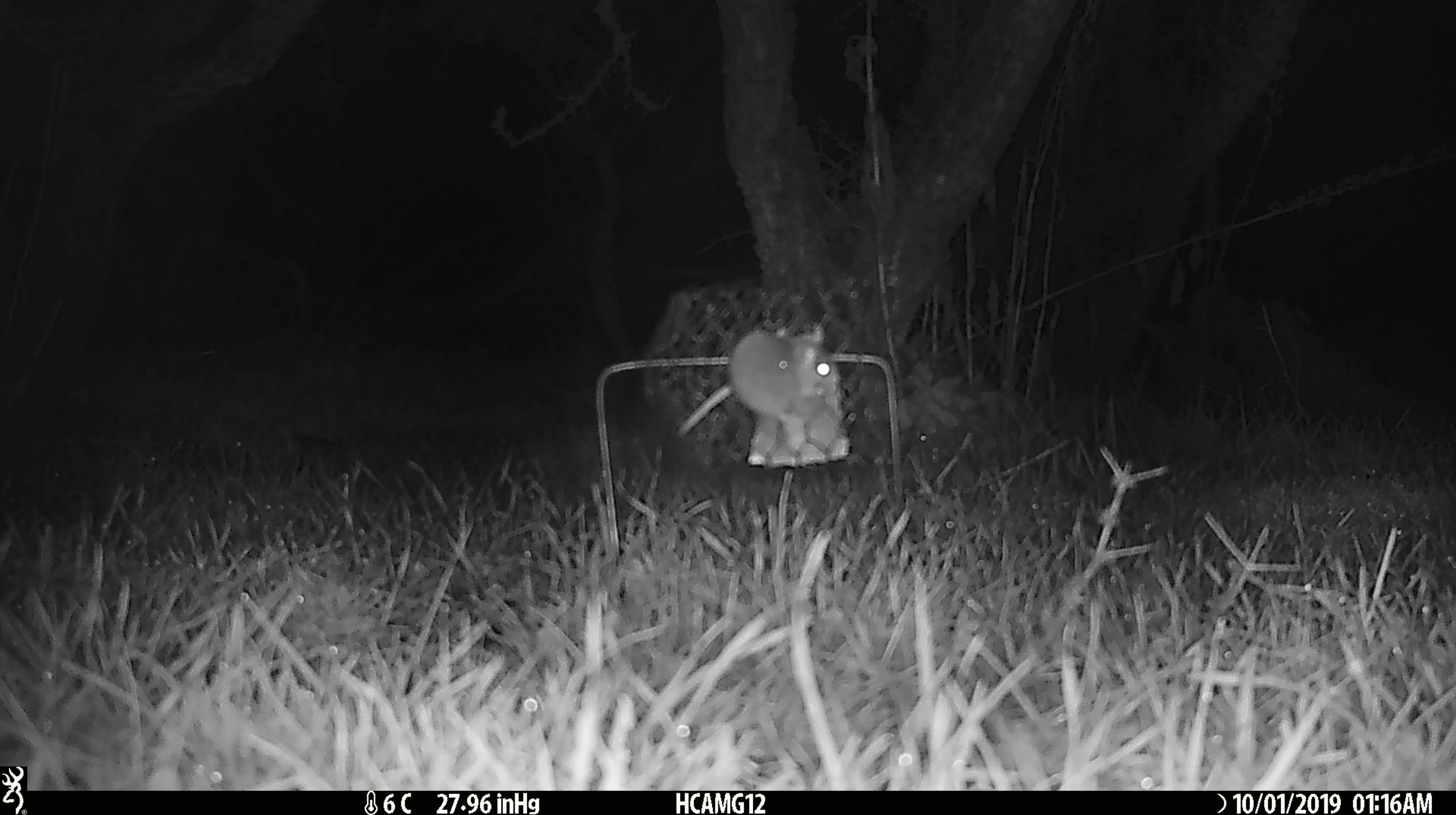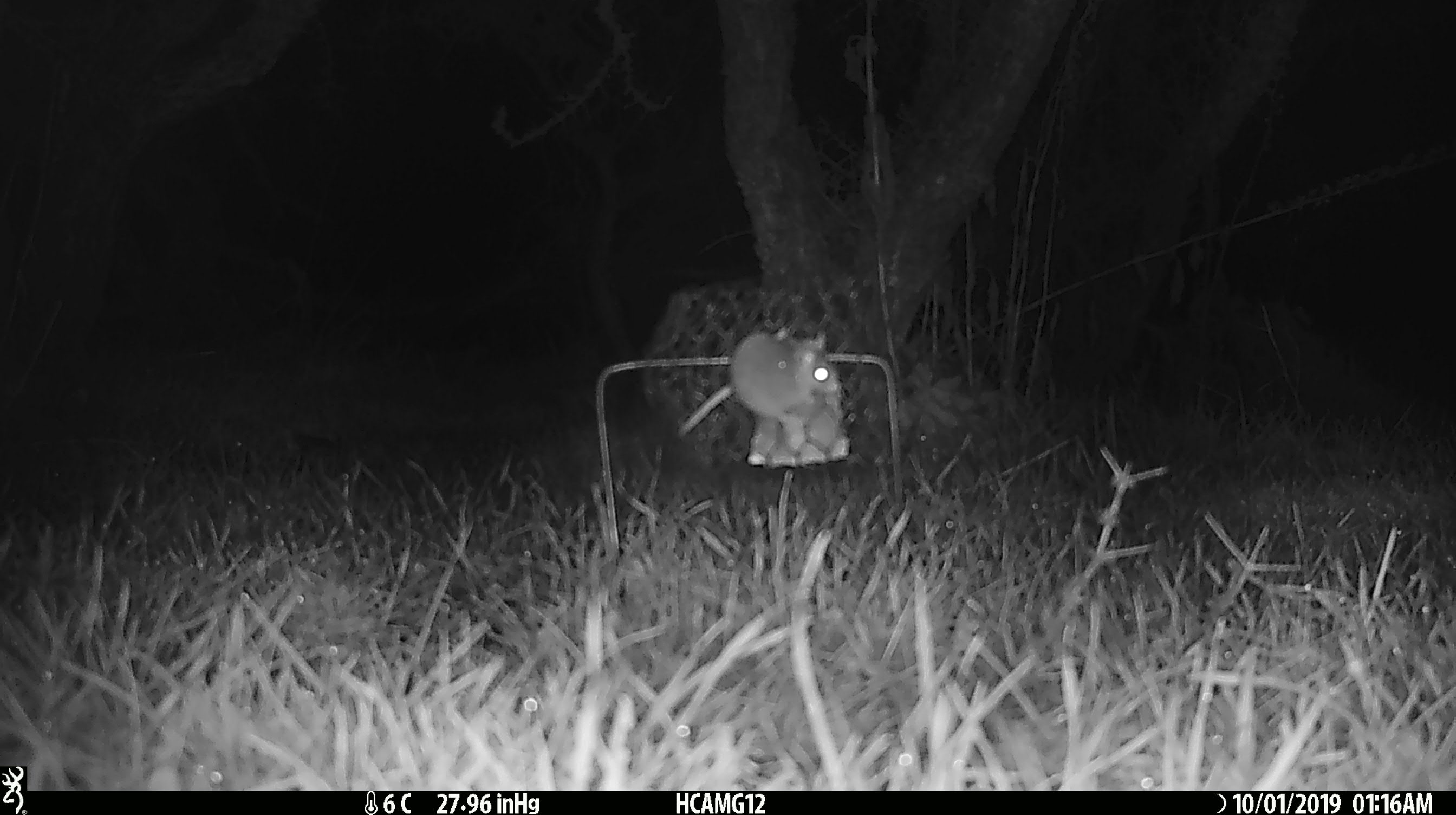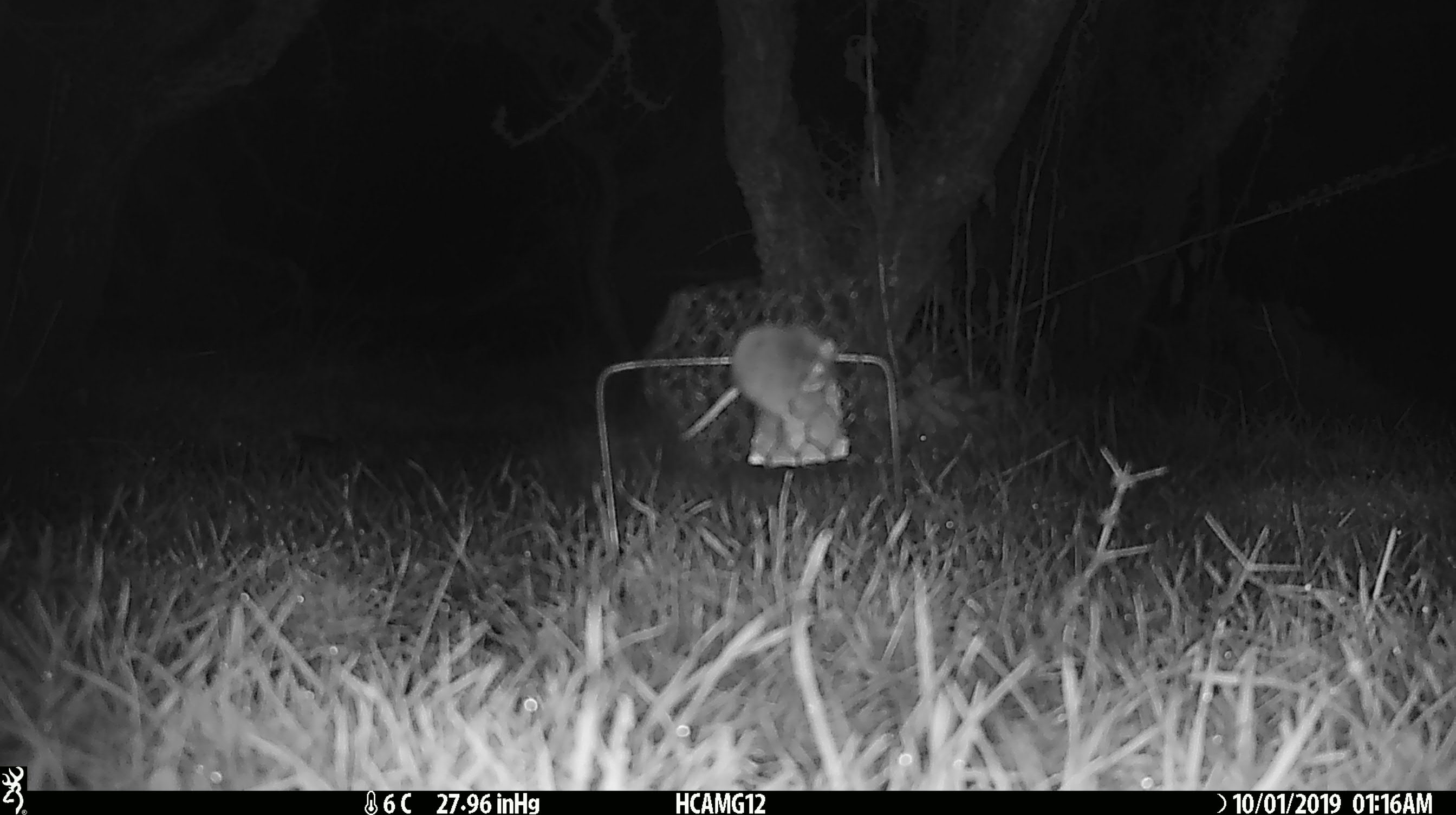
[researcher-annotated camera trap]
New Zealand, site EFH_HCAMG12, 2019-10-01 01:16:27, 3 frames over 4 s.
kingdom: Animalia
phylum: Chordata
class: Mammalia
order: Rodentia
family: Muridae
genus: Mus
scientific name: Mus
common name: mouse